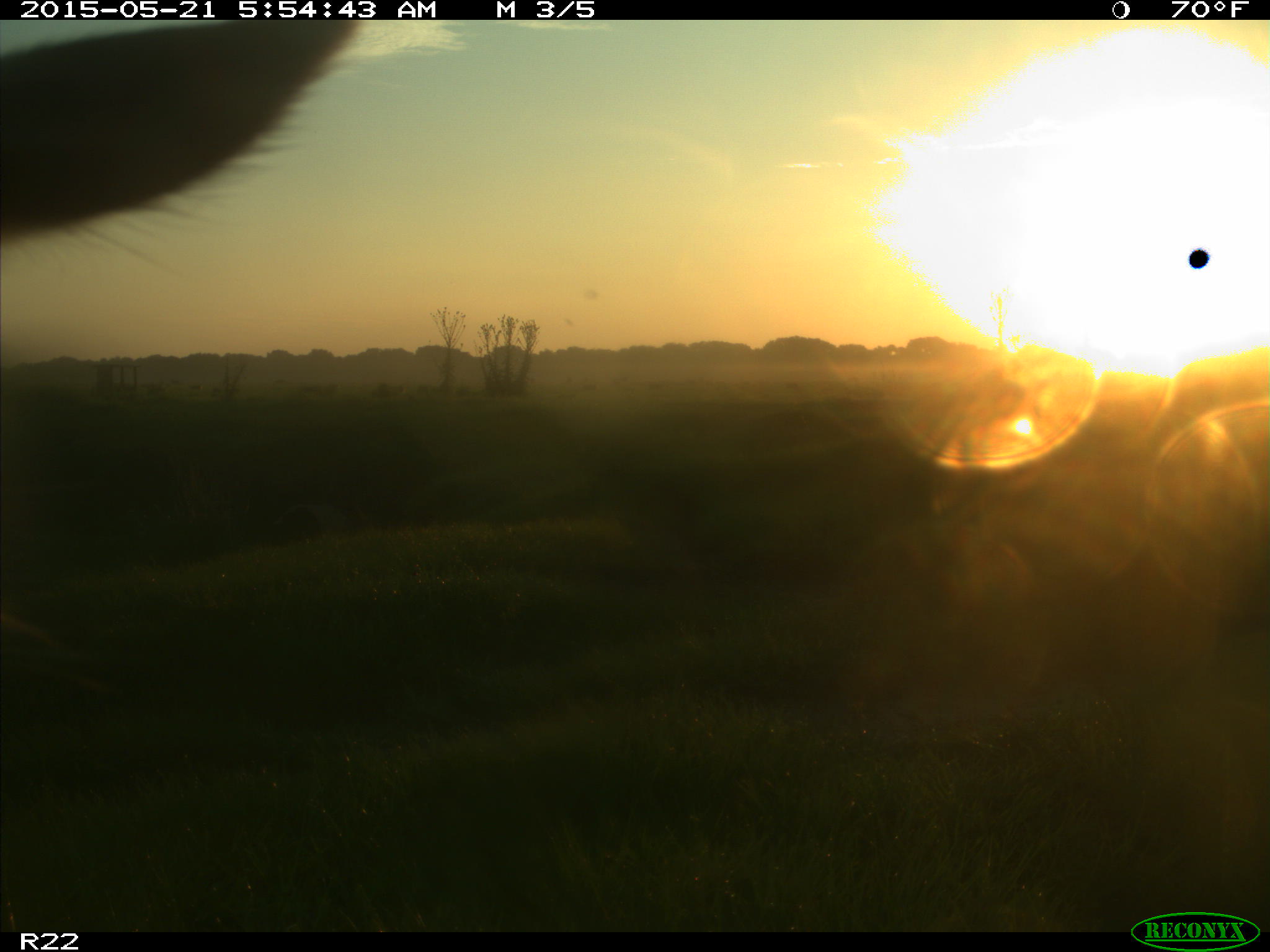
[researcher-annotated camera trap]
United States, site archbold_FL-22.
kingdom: Animalia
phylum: Chordata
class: Mammalia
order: Artiodactyla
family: Bovidae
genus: Bos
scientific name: Bos taurus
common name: domestic cow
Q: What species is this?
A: Bos taurus (domestic cow).